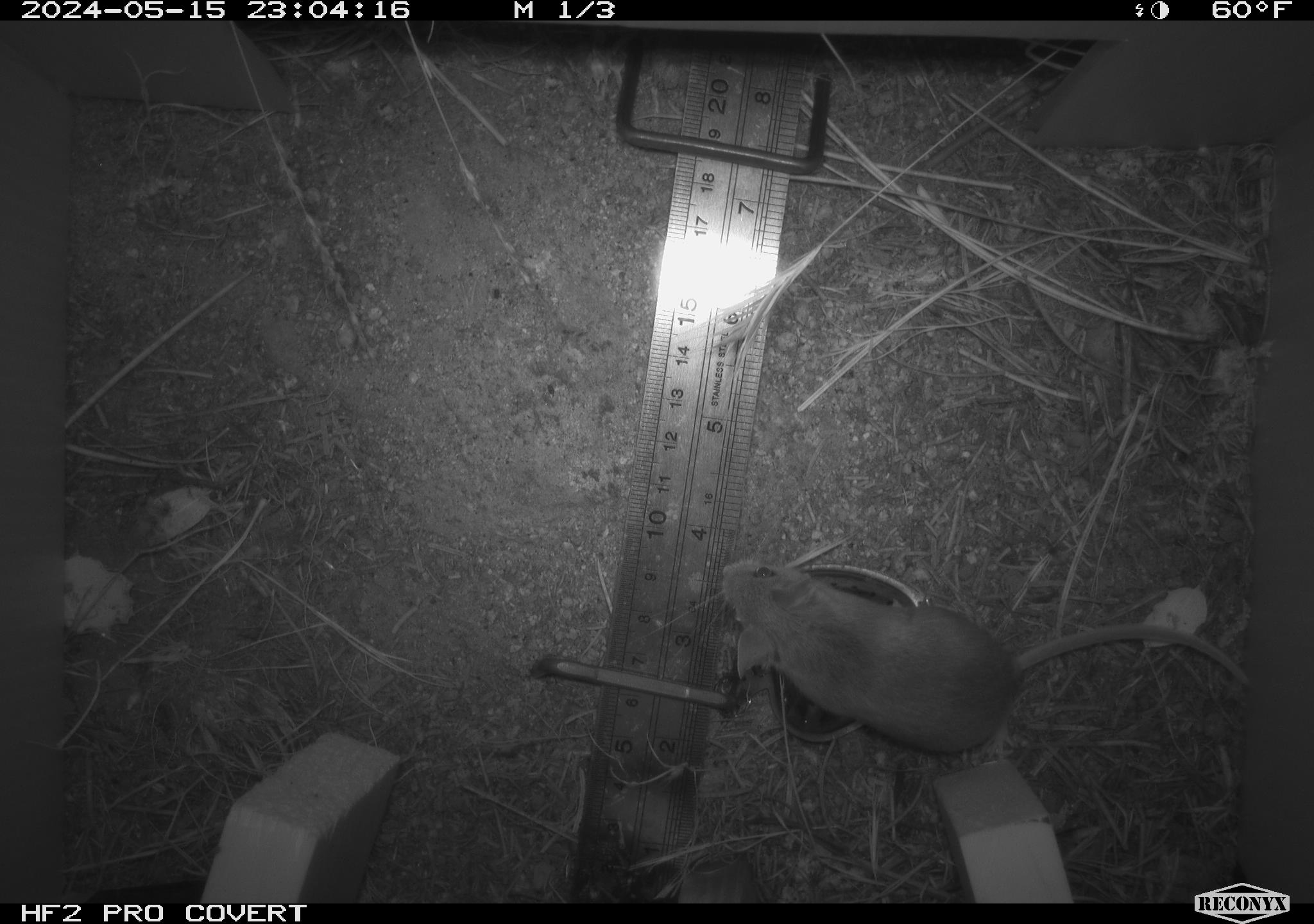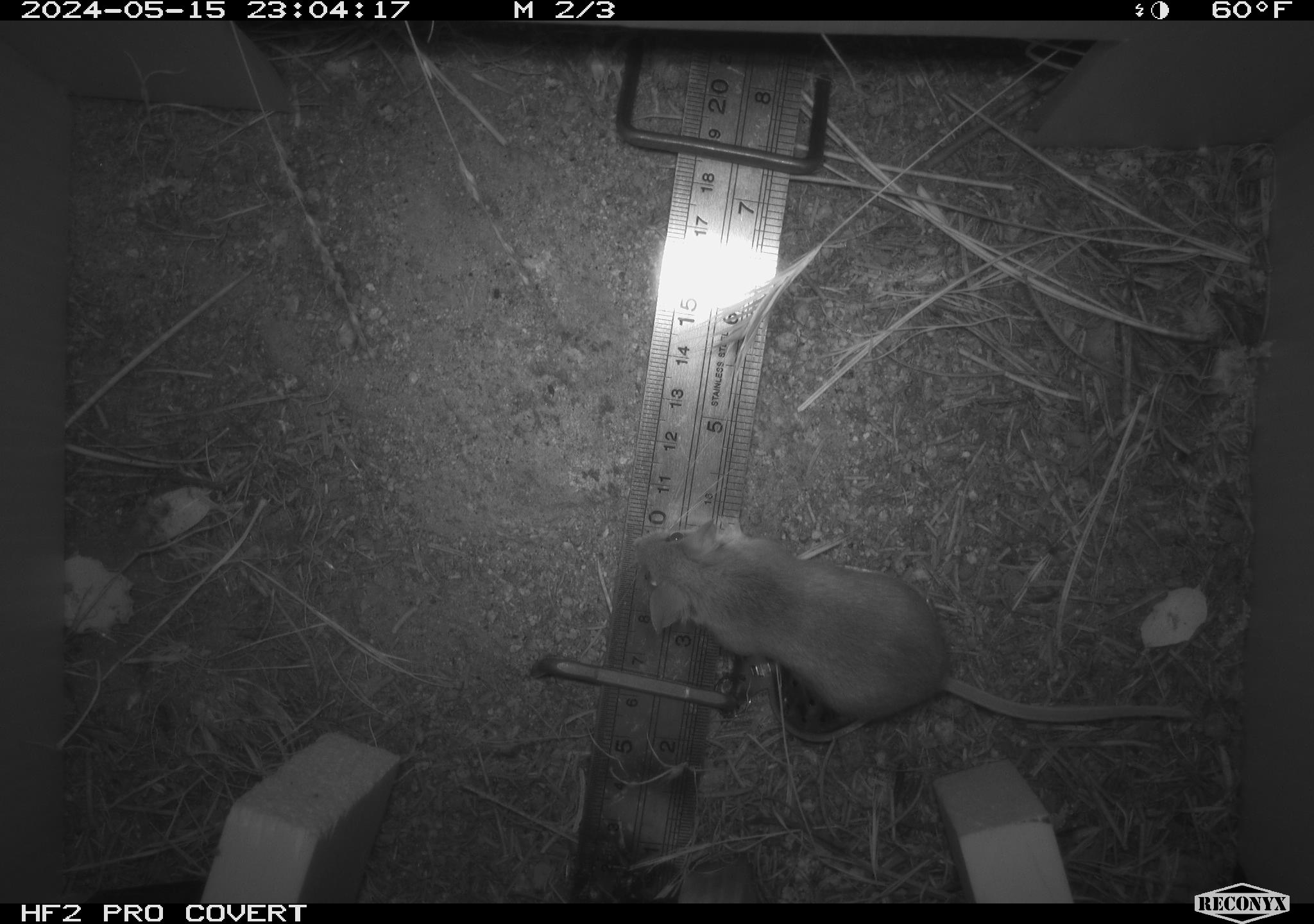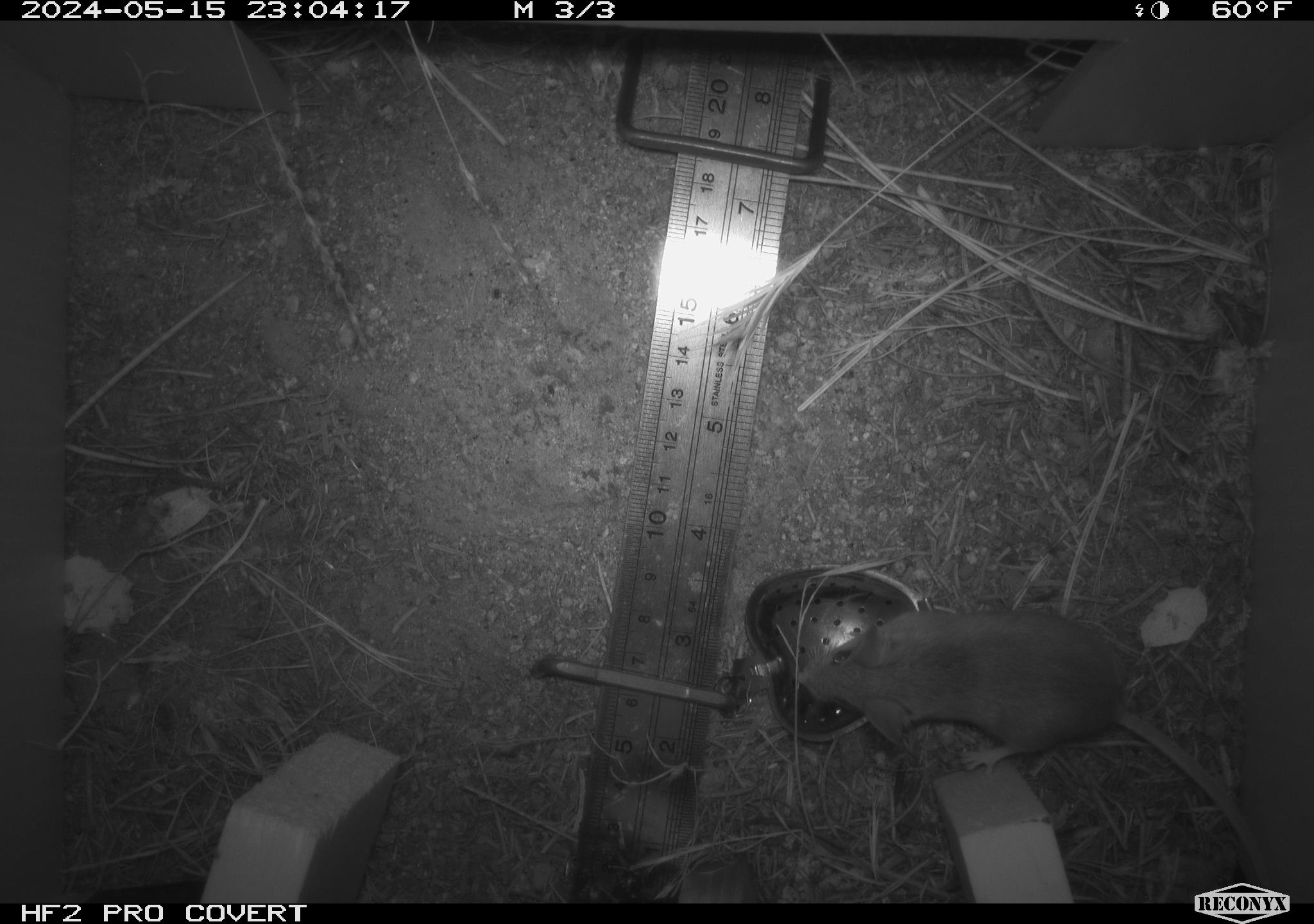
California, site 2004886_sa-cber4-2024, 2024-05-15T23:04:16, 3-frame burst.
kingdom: Animalia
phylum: Chordata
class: Mammalia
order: Rodentia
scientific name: Rodentia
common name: mouse species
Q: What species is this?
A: Mouse species (Rodentia).